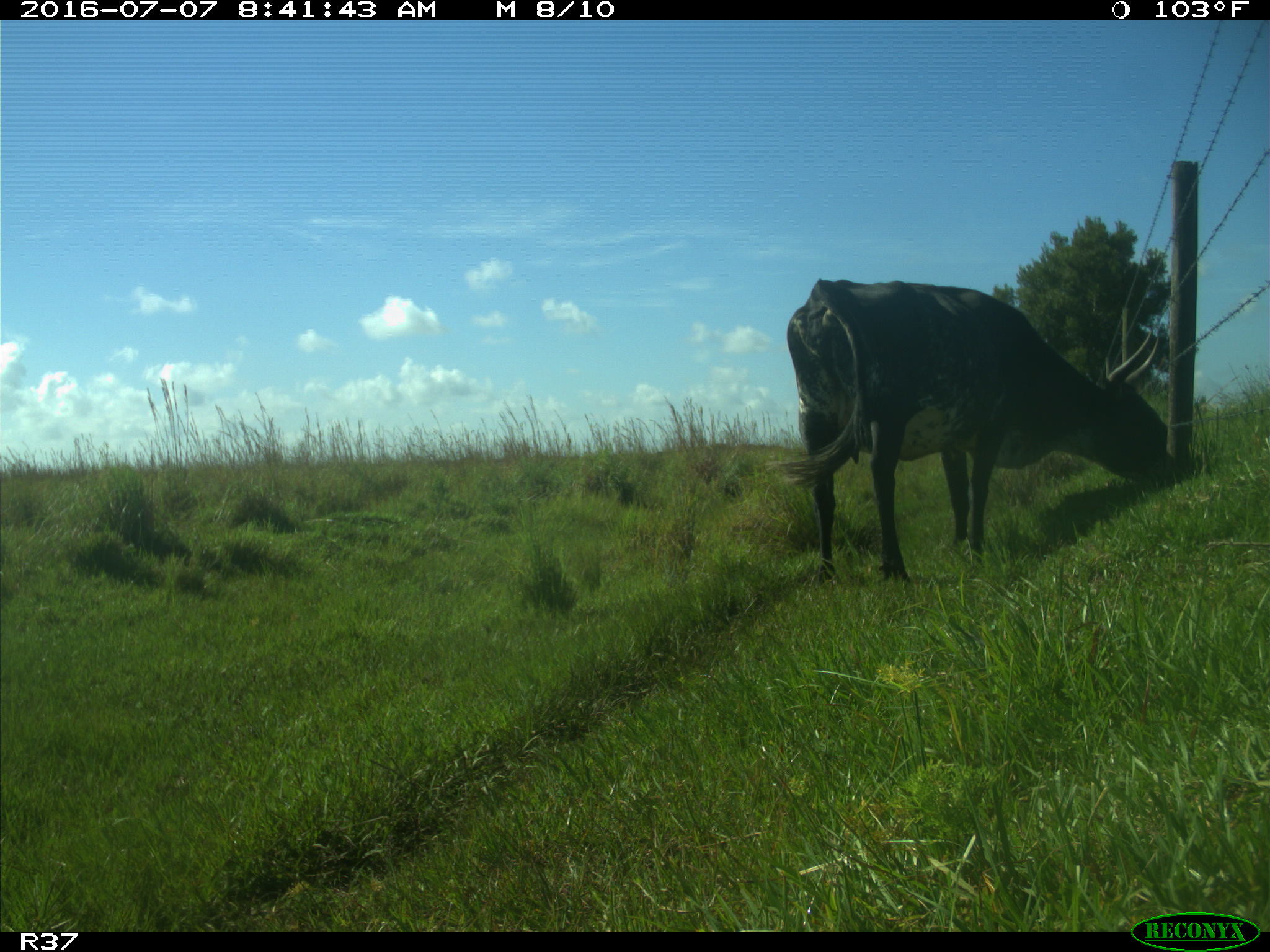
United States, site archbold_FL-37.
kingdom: Animalia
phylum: Chordata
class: Mammalia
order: Artiodactyla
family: Bovidae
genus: Bos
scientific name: Bos taurus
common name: domestic cow